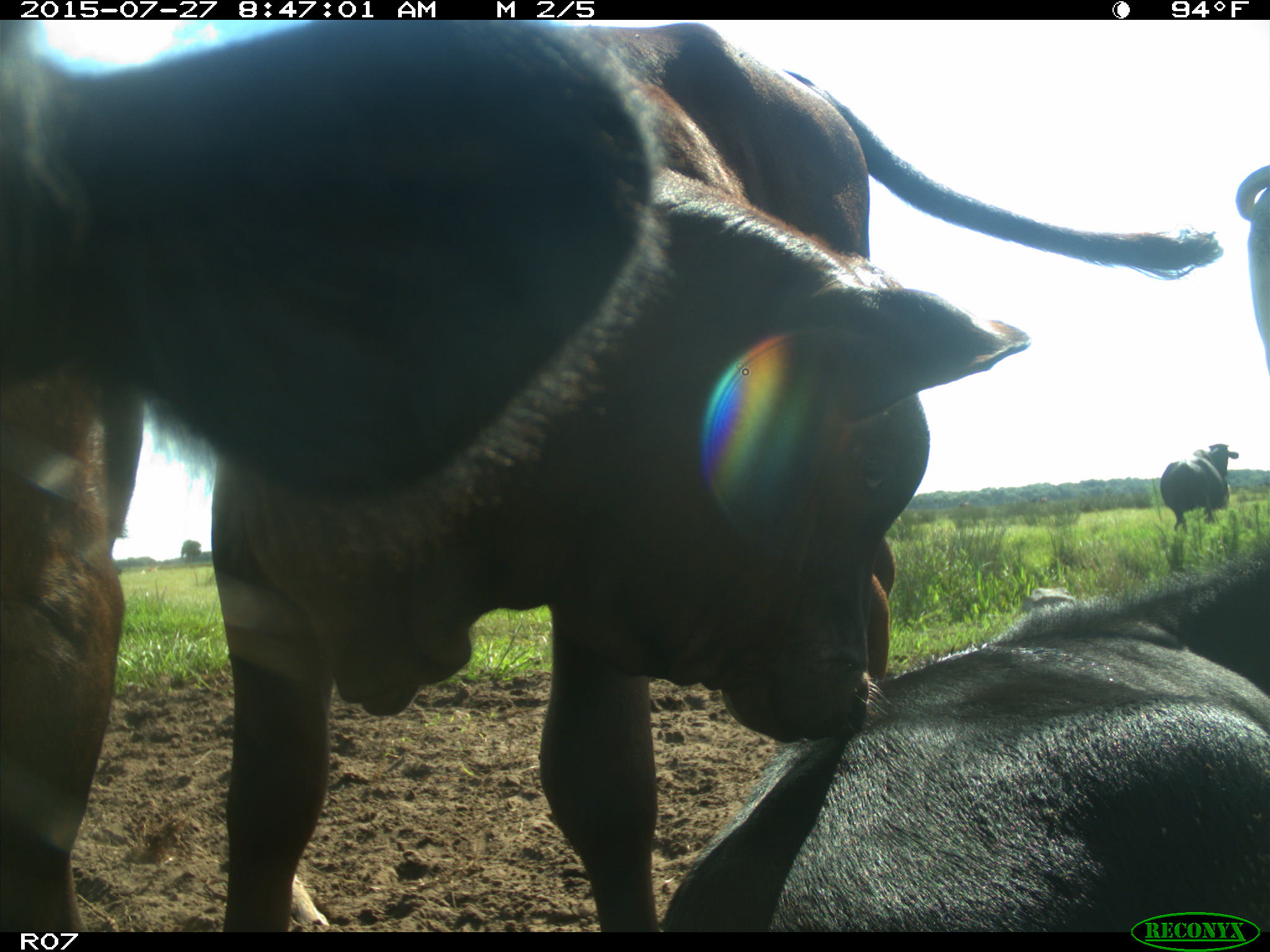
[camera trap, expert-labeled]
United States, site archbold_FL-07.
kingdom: Animalia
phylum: Chordata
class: Mammalia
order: Artiodactyla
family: Bovidae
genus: Bos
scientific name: Bos taurus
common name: domestic cow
Bos taurus (domestic cow).